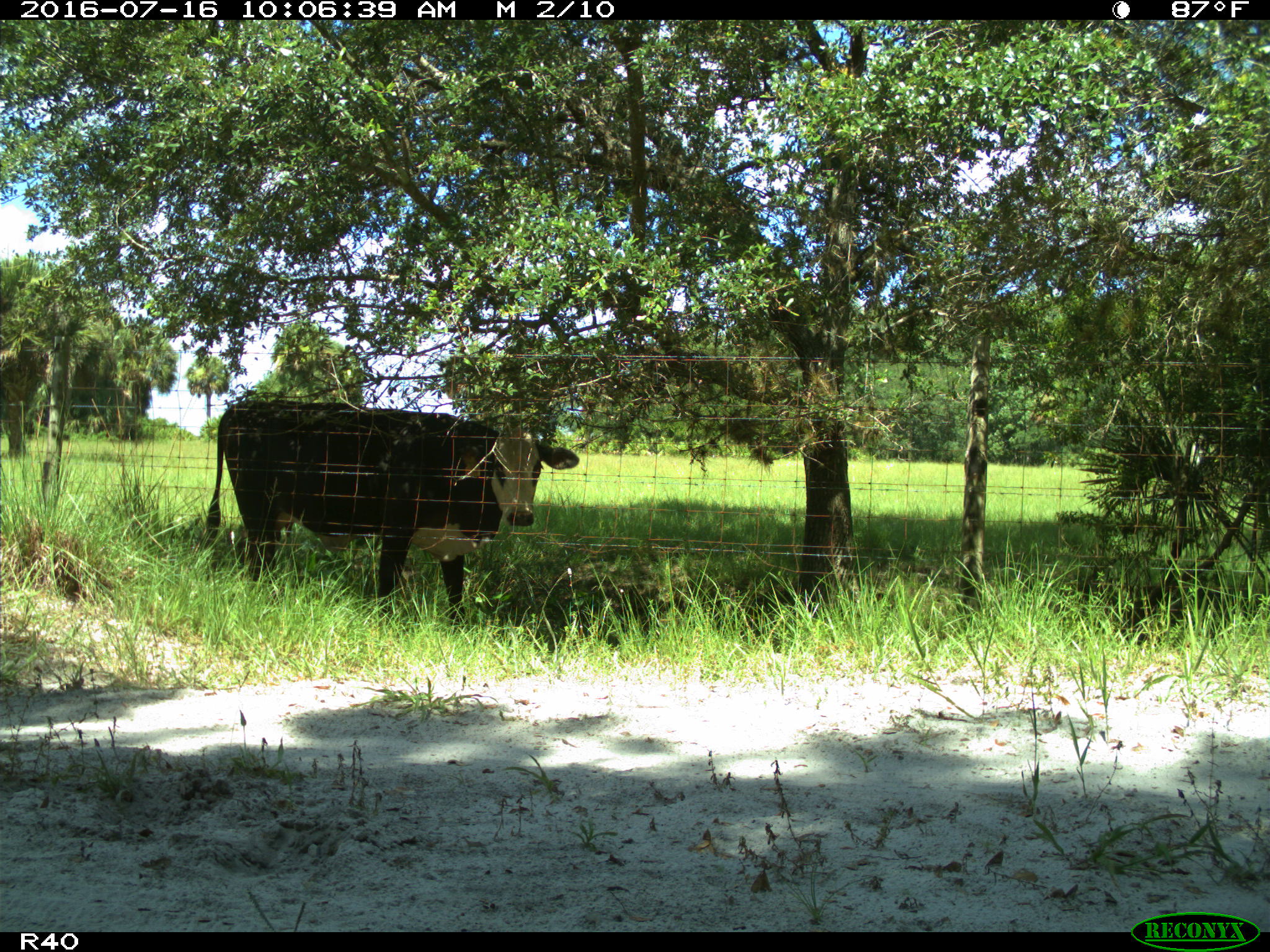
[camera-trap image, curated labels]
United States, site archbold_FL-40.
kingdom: Animalia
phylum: Chordata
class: Mammalia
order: Artiodactyla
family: Bovidae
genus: Bos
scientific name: Bos taurus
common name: domestic cow